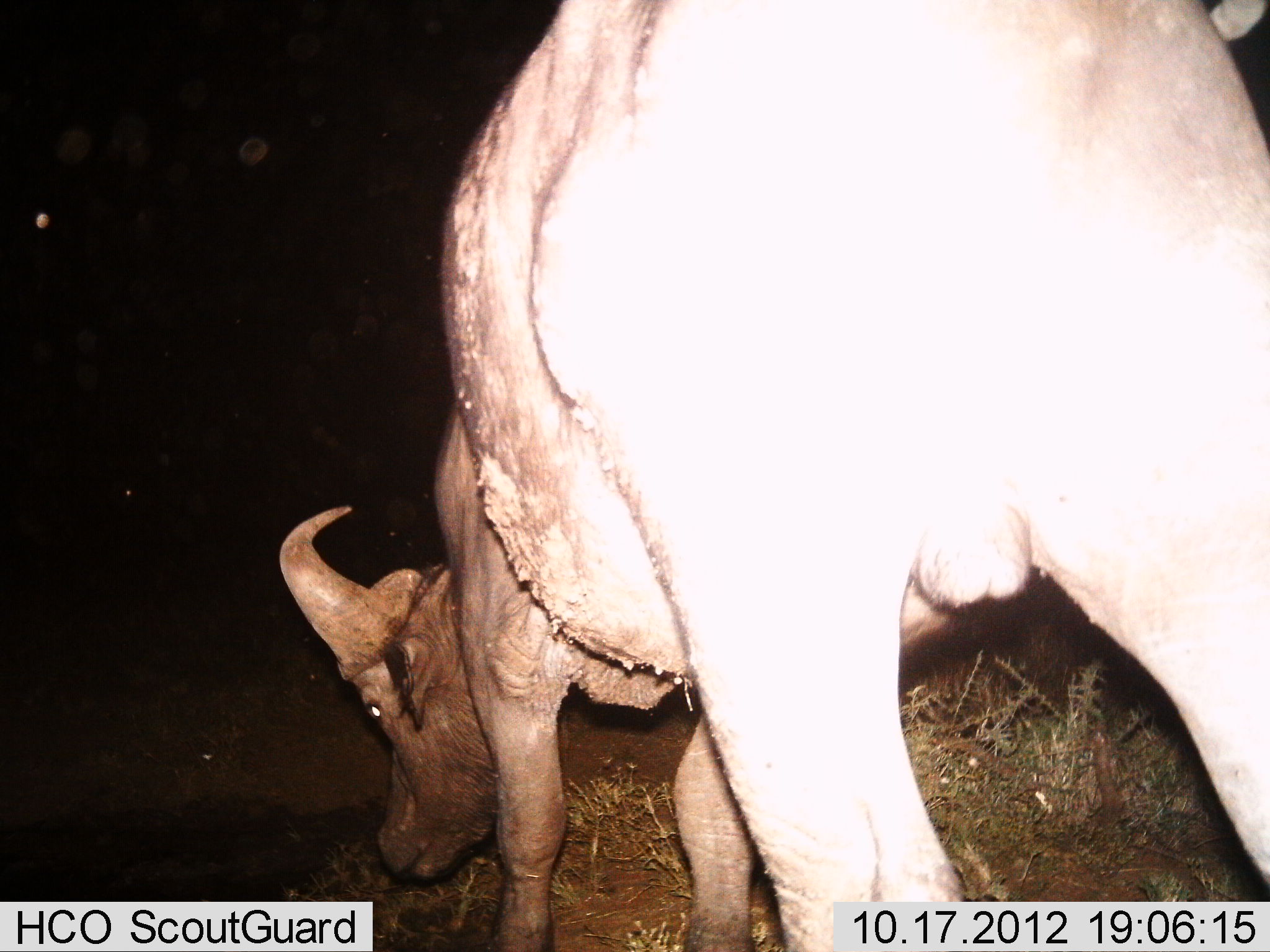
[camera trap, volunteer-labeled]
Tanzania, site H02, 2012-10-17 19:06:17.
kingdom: Animalia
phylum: Chordata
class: Mammalia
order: Artiodactyla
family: Bovidae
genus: Syncerus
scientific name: Syncerus caffer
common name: cape buffalo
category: buffalo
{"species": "buffalo (cape buffalo) (Syncerus caffer)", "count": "1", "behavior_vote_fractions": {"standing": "10%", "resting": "0%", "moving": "10%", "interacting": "0%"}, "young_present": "0%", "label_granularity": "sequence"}